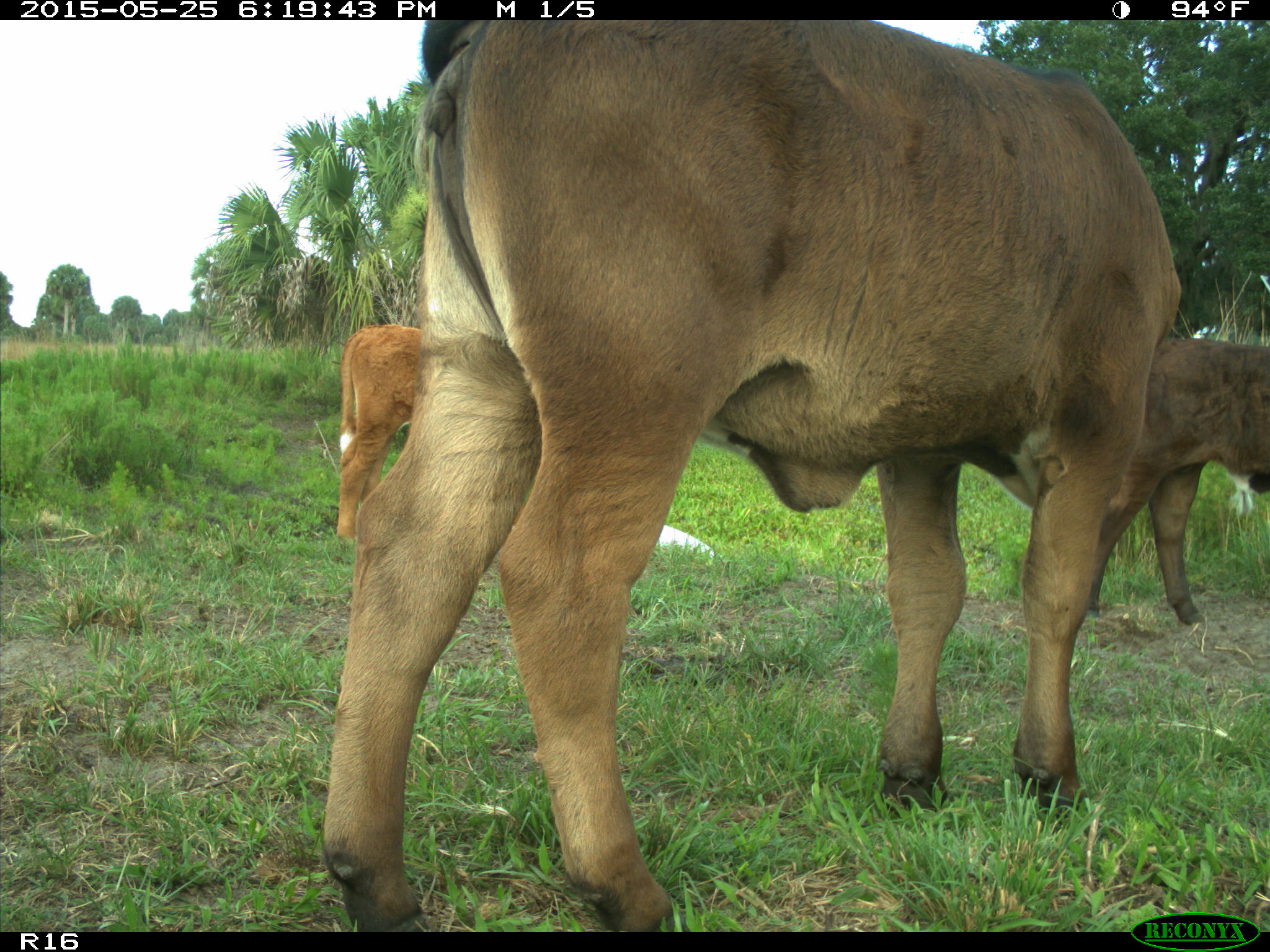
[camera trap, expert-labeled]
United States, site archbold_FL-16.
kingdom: Animalia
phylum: Chordata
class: Mammalia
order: Artiodactyla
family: Bovidae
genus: Bos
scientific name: Bos taurus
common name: domestic cow